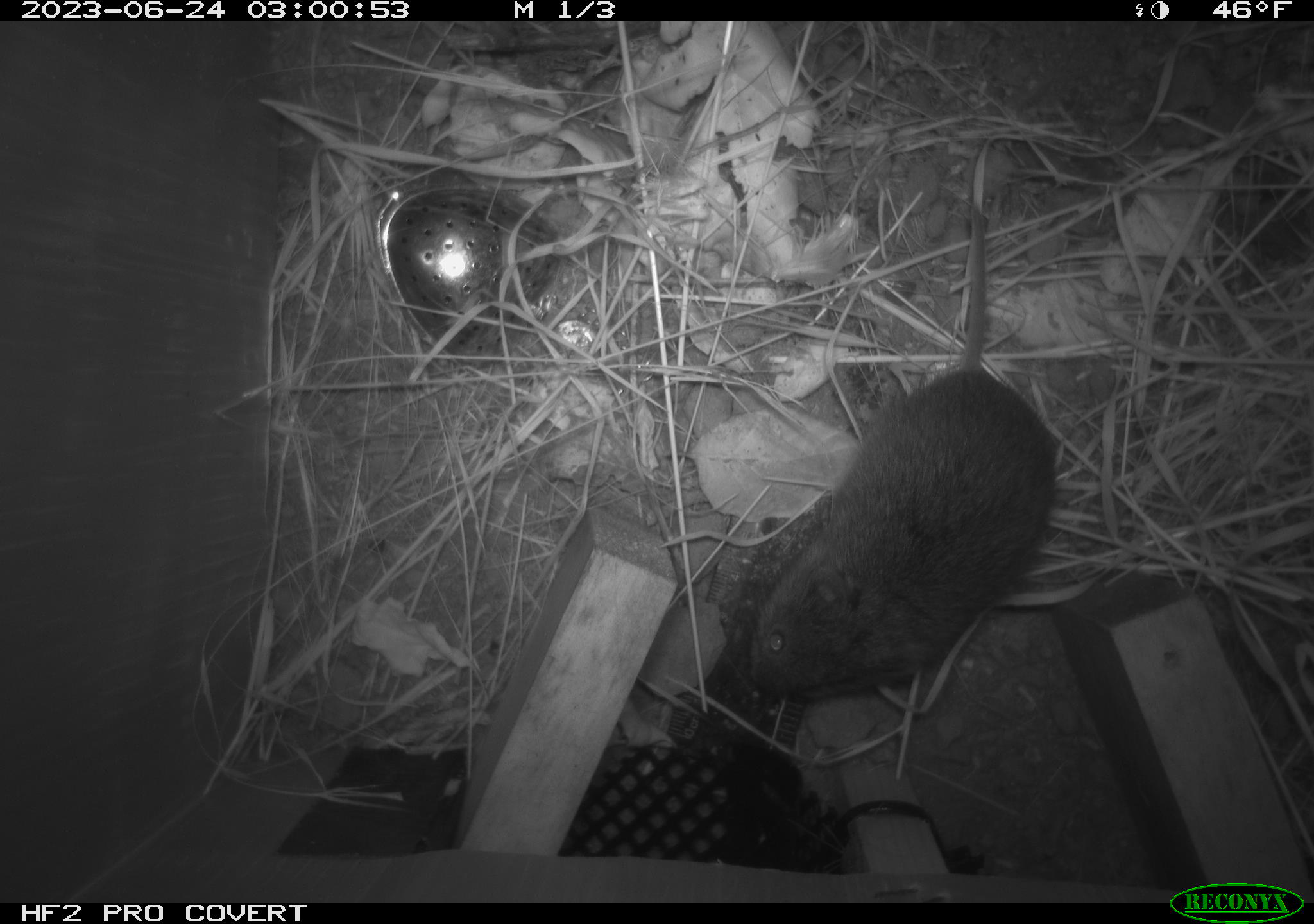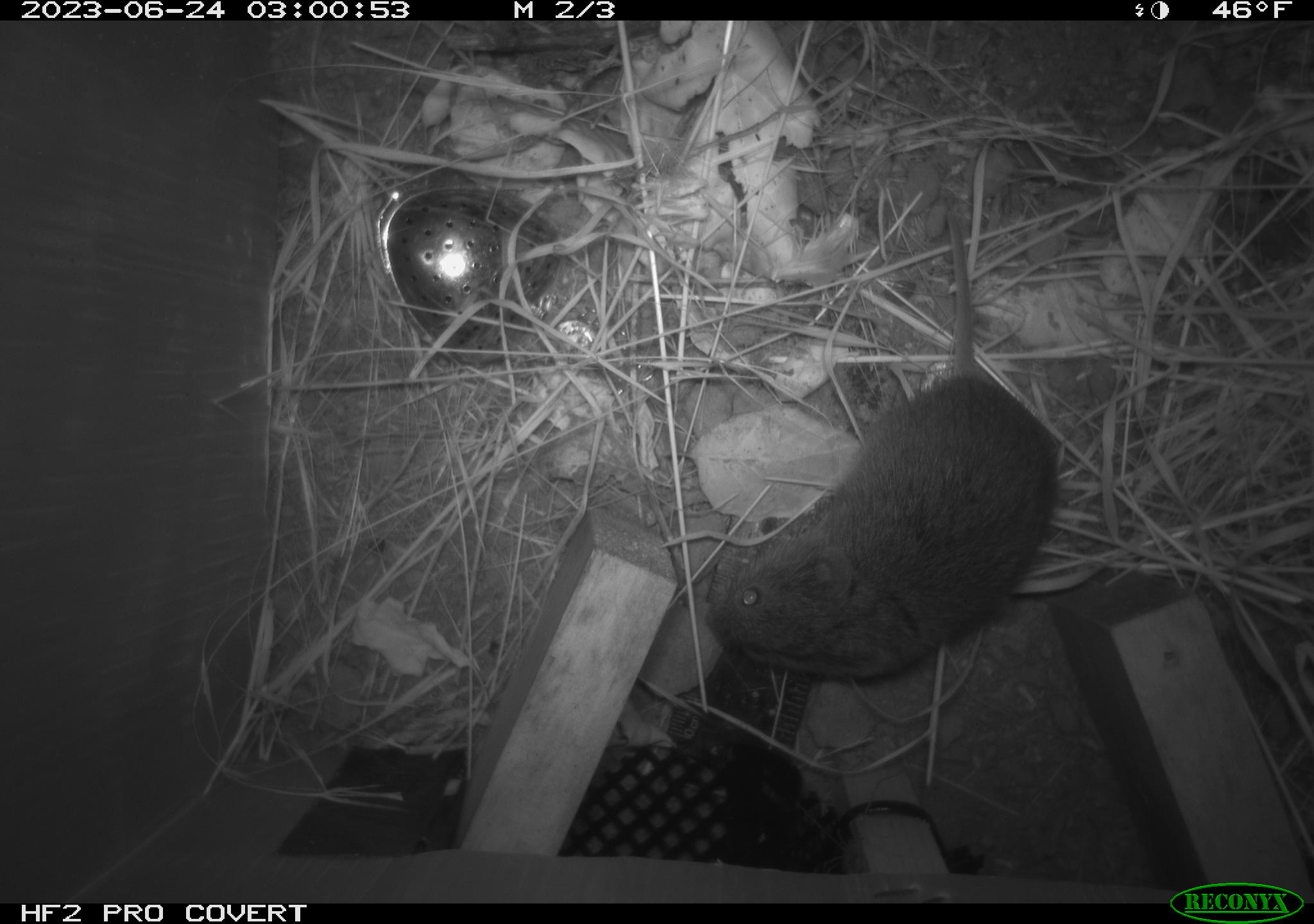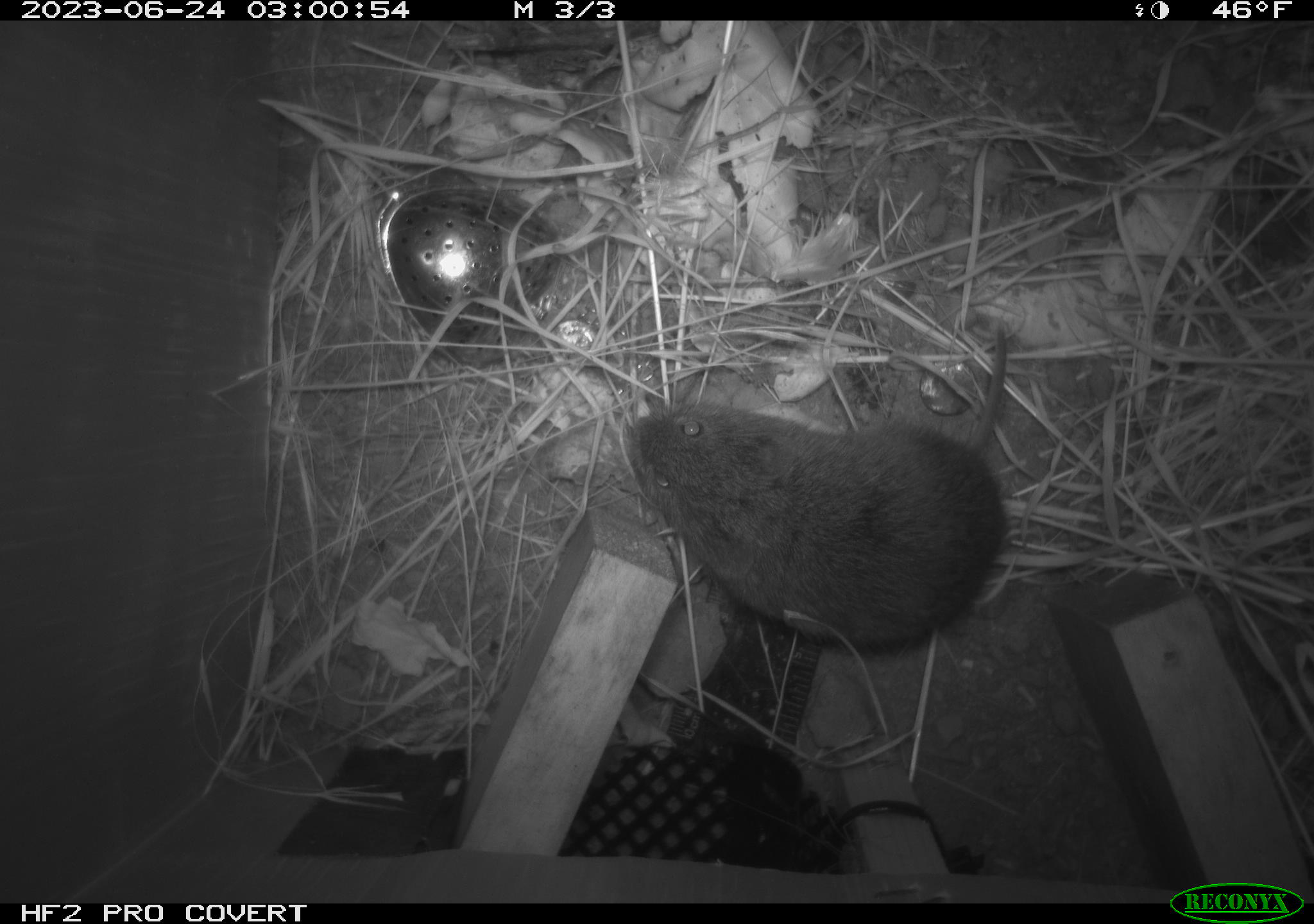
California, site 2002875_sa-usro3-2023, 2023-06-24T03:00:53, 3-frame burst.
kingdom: Animalia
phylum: Chordata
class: Mammalia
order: Rodentia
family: Cricetidae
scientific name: Arvicolinae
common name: voles, lemmings, and muskrats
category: arvicolinae subfamily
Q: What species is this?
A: Arvicolinae subfamily (voles, lemmings, and muskrats) (Arvicolinae).